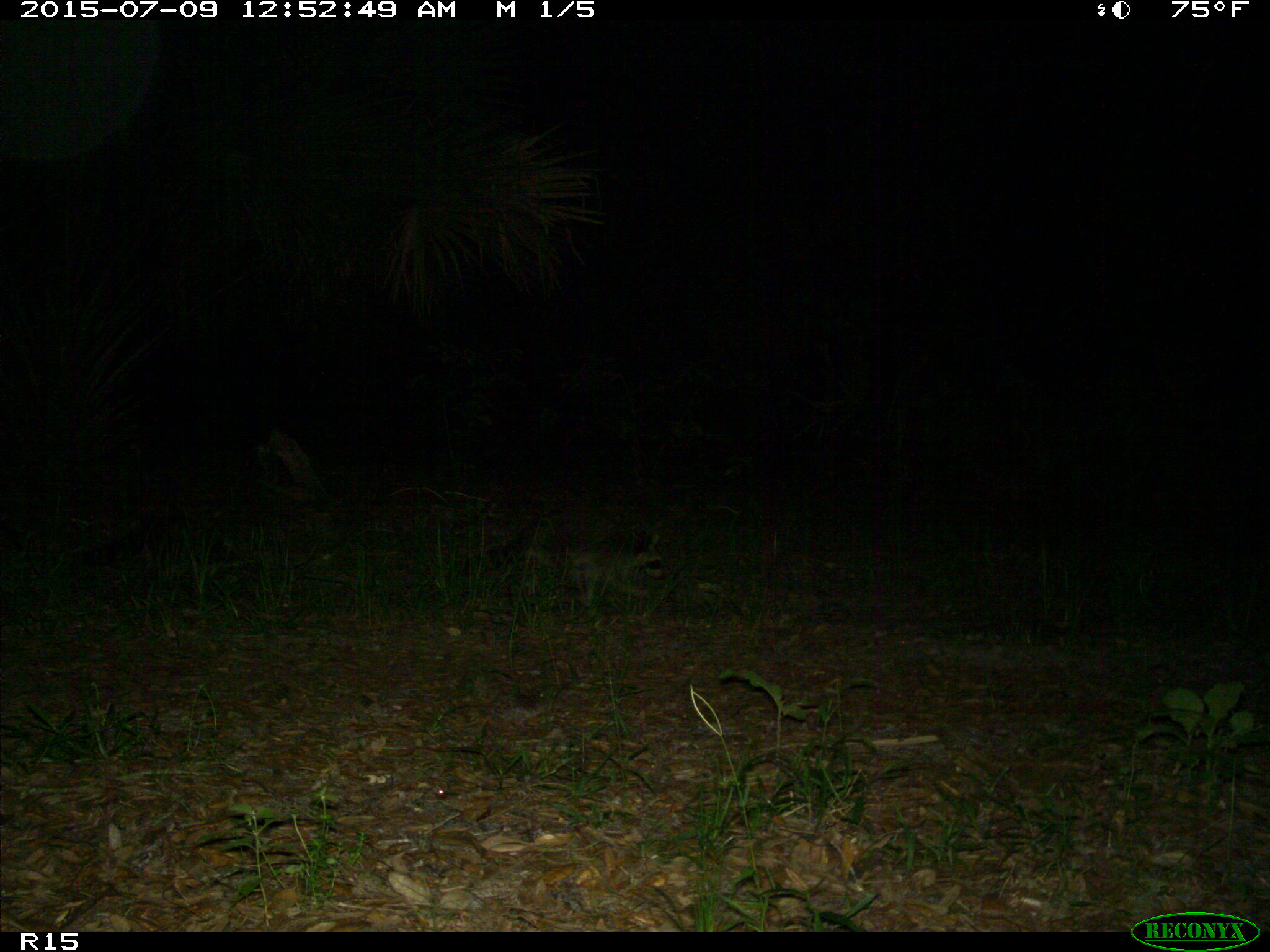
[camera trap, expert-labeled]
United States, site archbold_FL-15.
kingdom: Animalia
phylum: Chordata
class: Mammalia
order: Carnivora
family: Procyonidae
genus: Procyon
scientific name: Procyon lotor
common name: common raccoon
Procyon lotor (common raccoon).